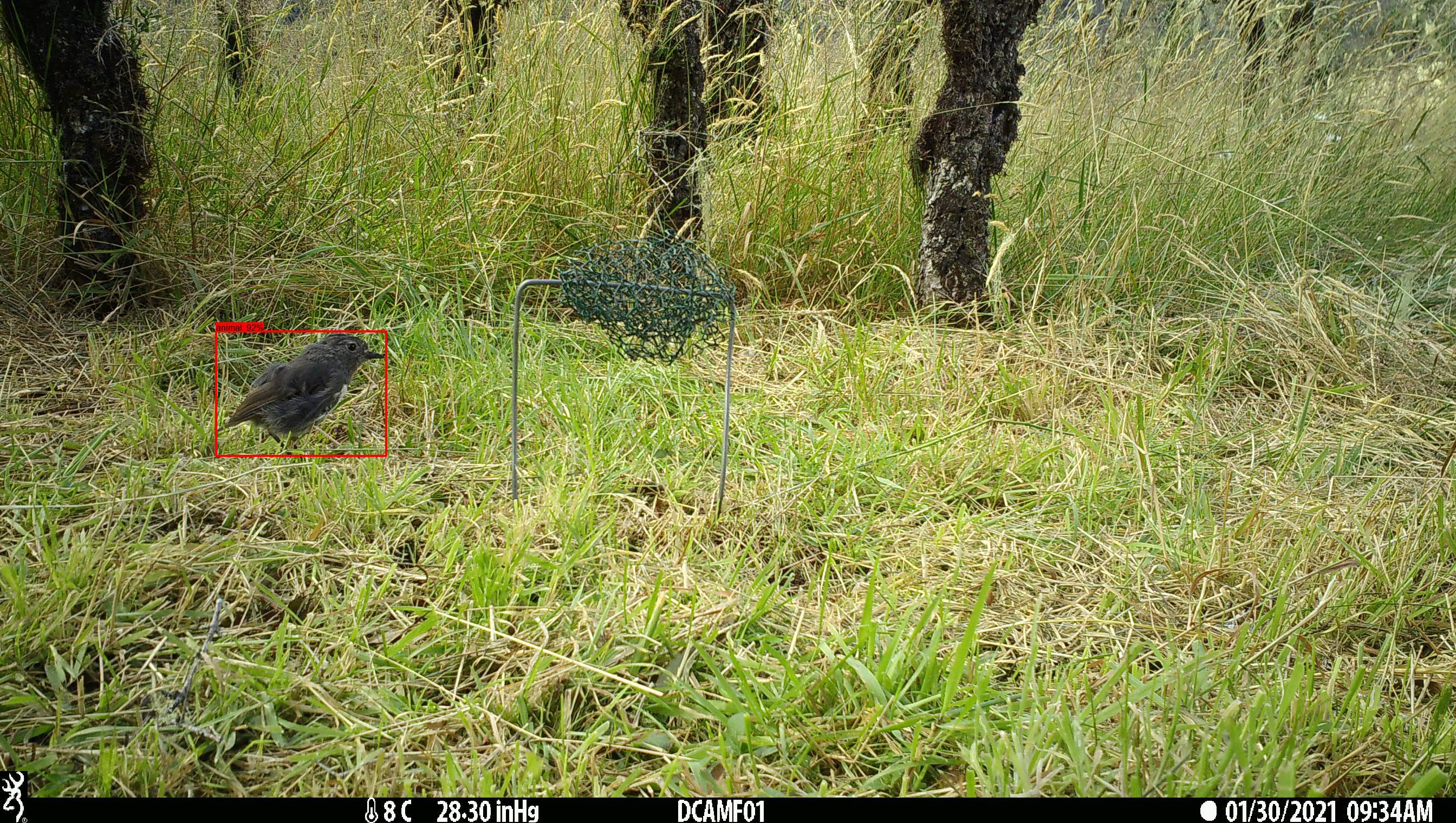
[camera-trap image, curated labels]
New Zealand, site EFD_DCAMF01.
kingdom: Animalia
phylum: Chordata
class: Aves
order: Passeriformes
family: Petroicidae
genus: Petroica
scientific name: Petroica australis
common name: new zealand robin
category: robin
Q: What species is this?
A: Robin (new zealand robin) (Petroica australis).